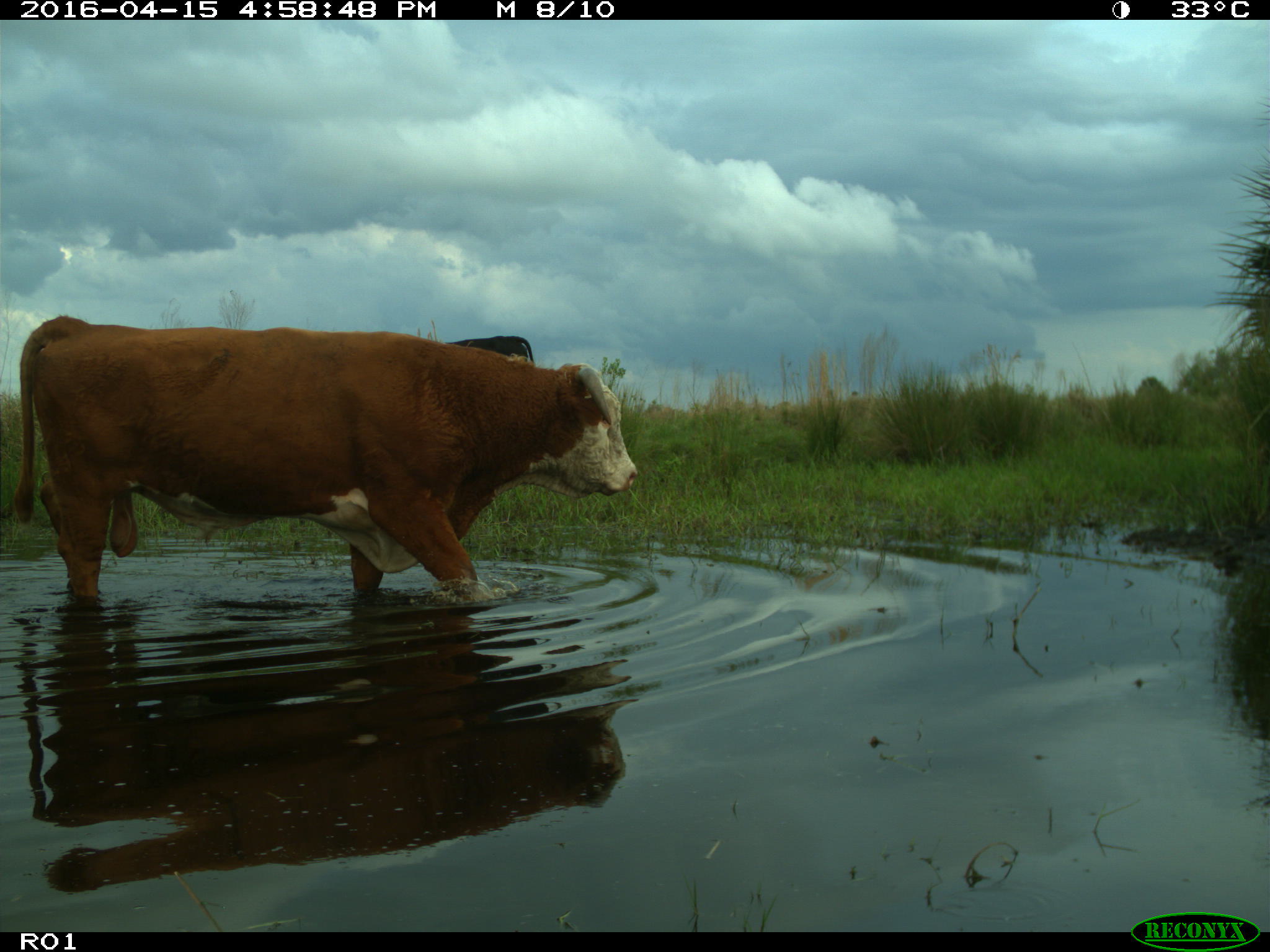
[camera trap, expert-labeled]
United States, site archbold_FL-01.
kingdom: Animalia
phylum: Chordata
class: Mammalia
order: Artiodactyla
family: Bovidae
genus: Bos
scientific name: Bos taurus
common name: domestic cow